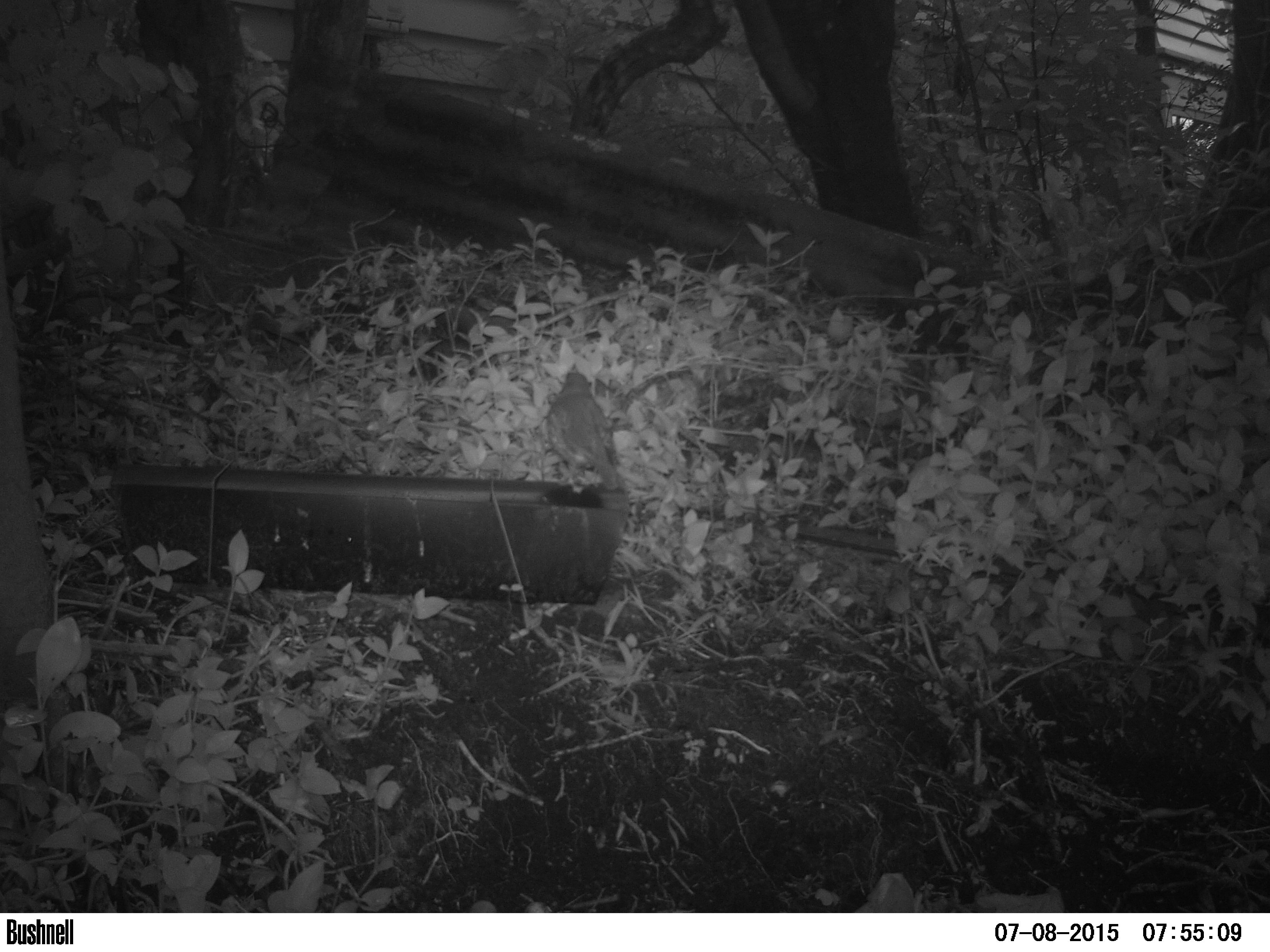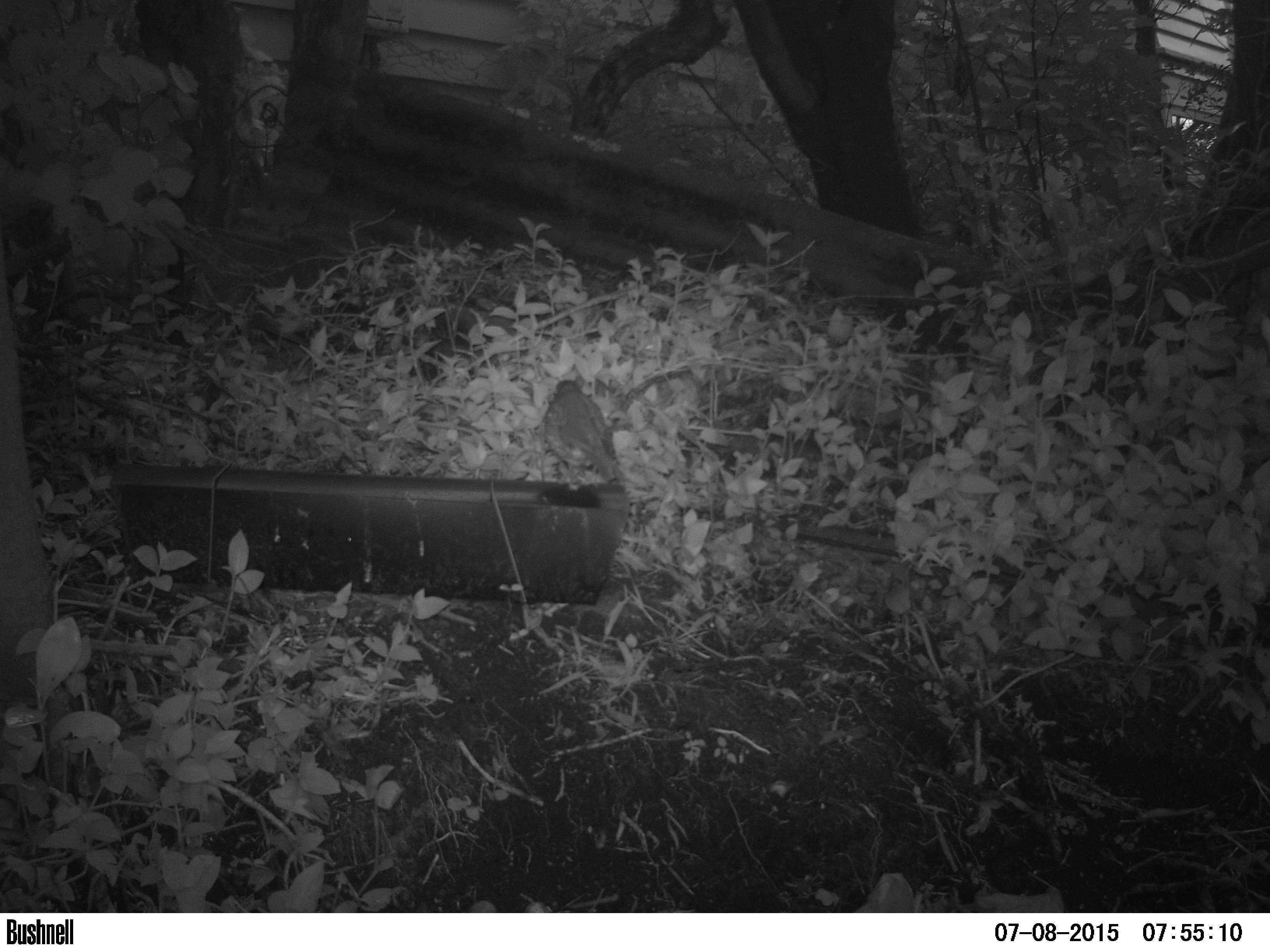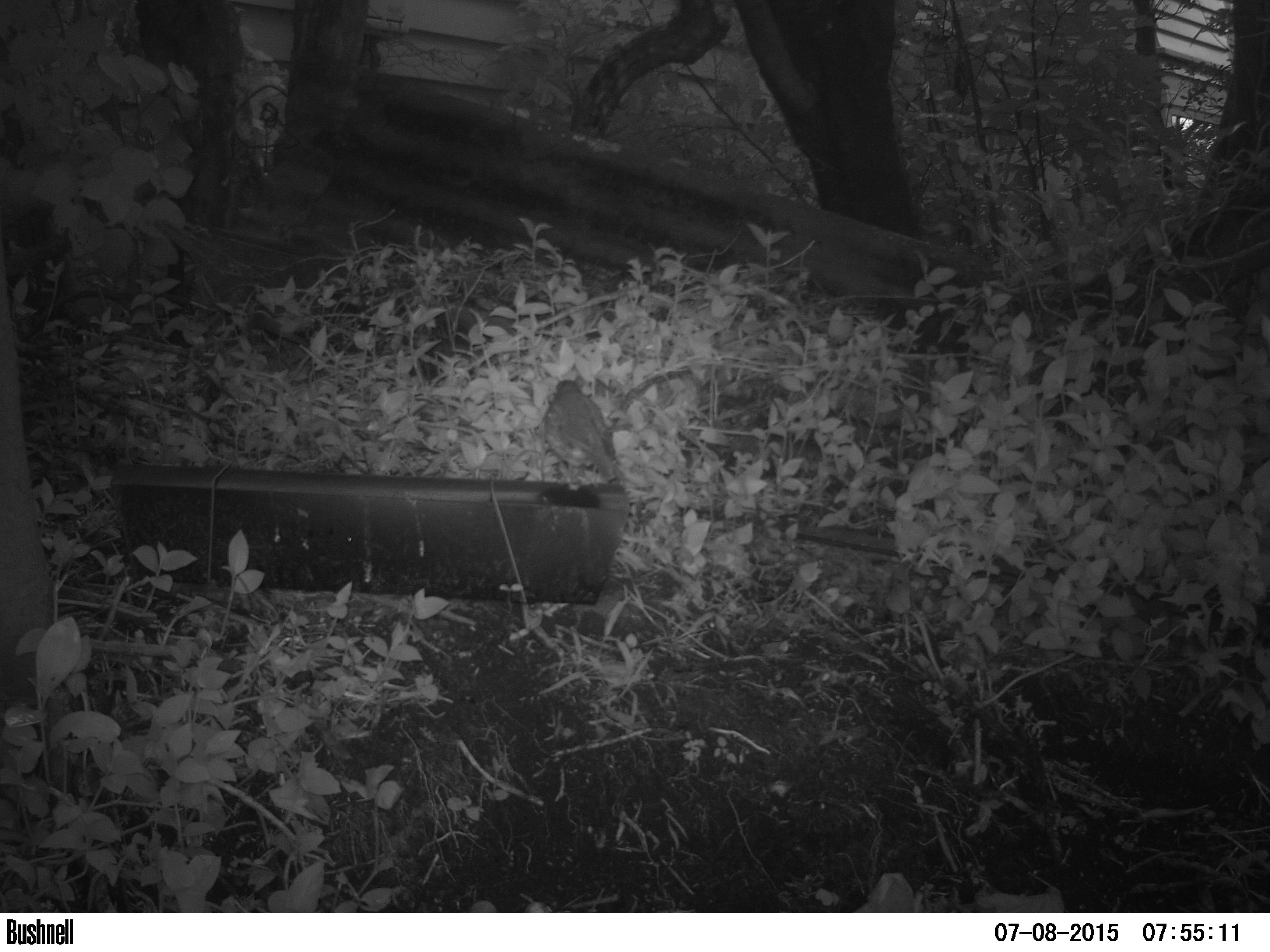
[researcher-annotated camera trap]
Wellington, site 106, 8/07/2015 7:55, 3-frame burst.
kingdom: Animalia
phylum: Chordata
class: Aves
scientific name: Aves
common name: bird